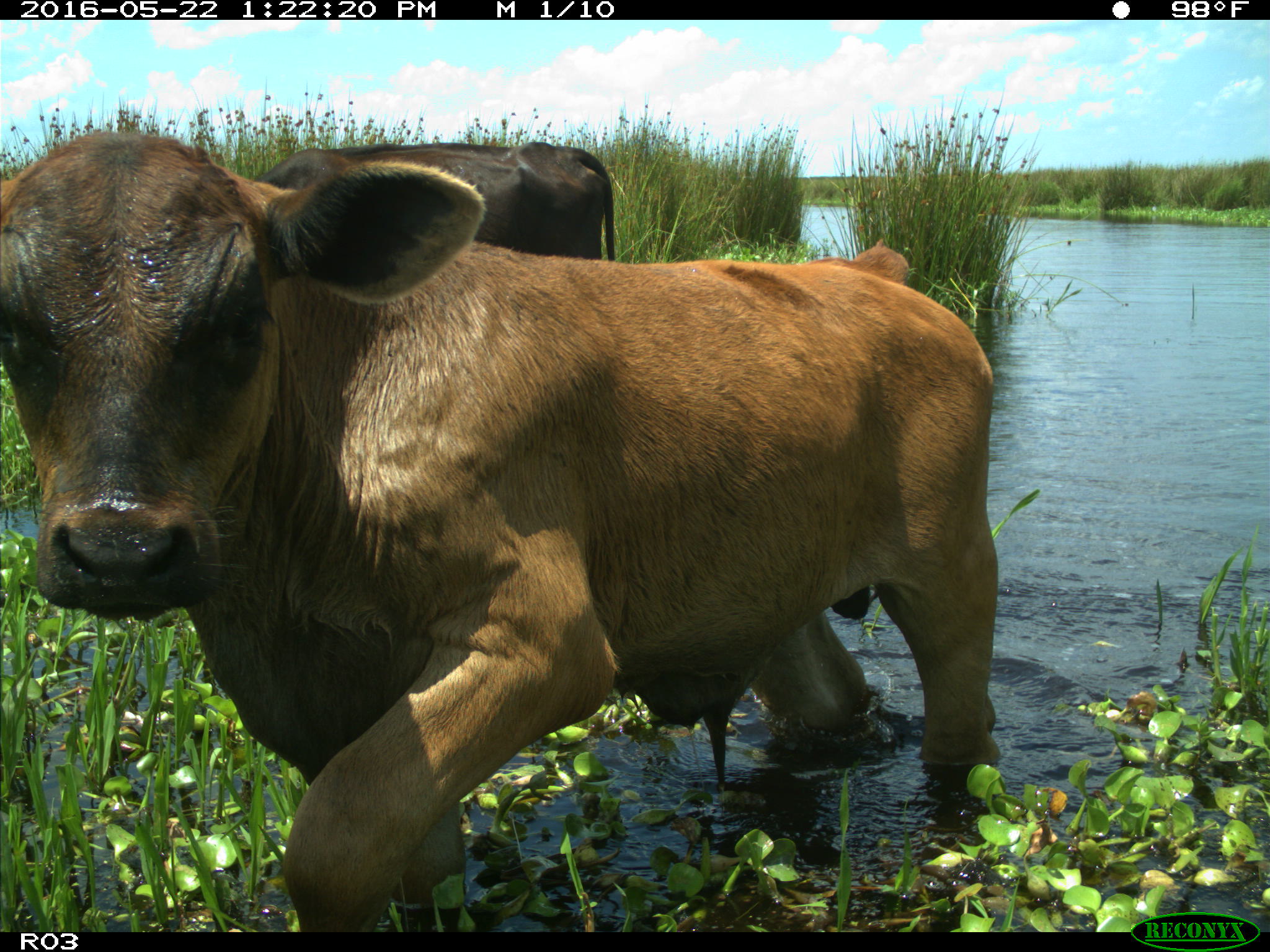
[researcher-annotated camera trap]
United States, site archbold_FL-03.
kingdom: Animalia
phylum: Chordata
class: Mammalia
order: Artiodactyla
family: Bovidae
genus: Bos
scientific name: Bos taurus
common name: domestic cow